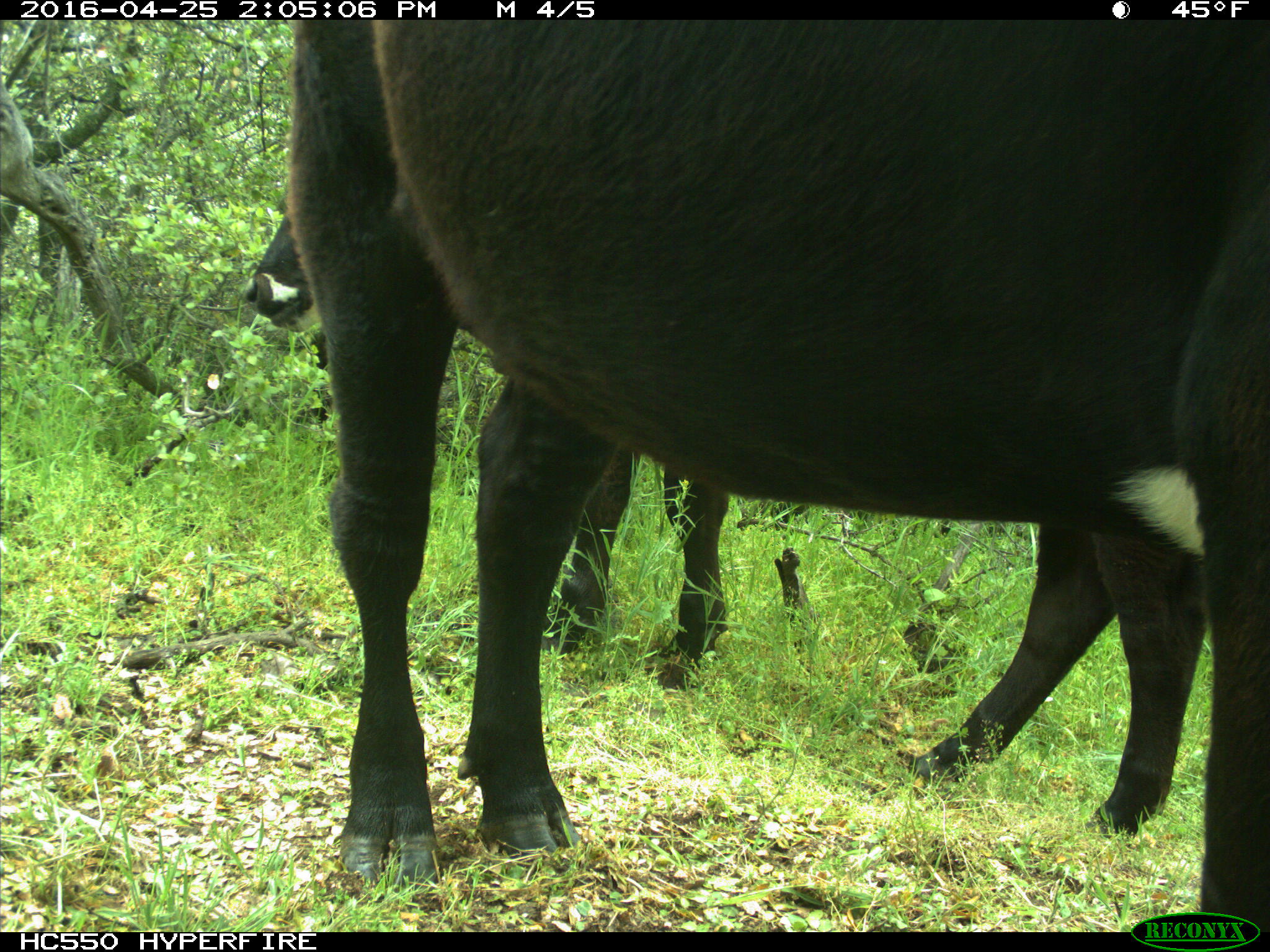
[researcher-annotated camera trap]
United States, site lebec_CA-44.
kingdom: Animalia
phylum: Chordata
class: Mammalia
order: Artiodactyla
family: Bovidae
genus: Bos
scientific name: Bos taurus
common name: domestic cow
Bos taurus (domestic cow).